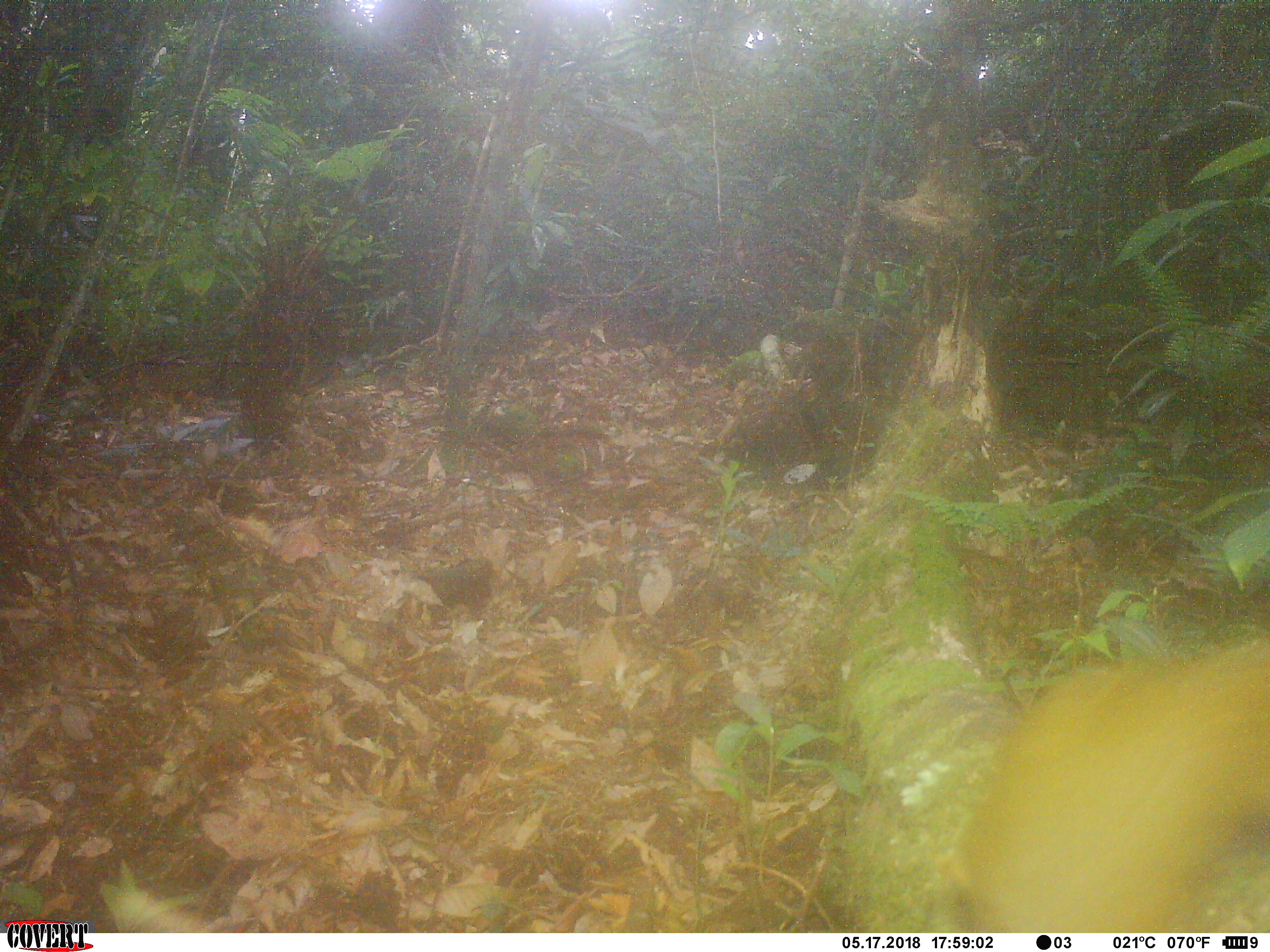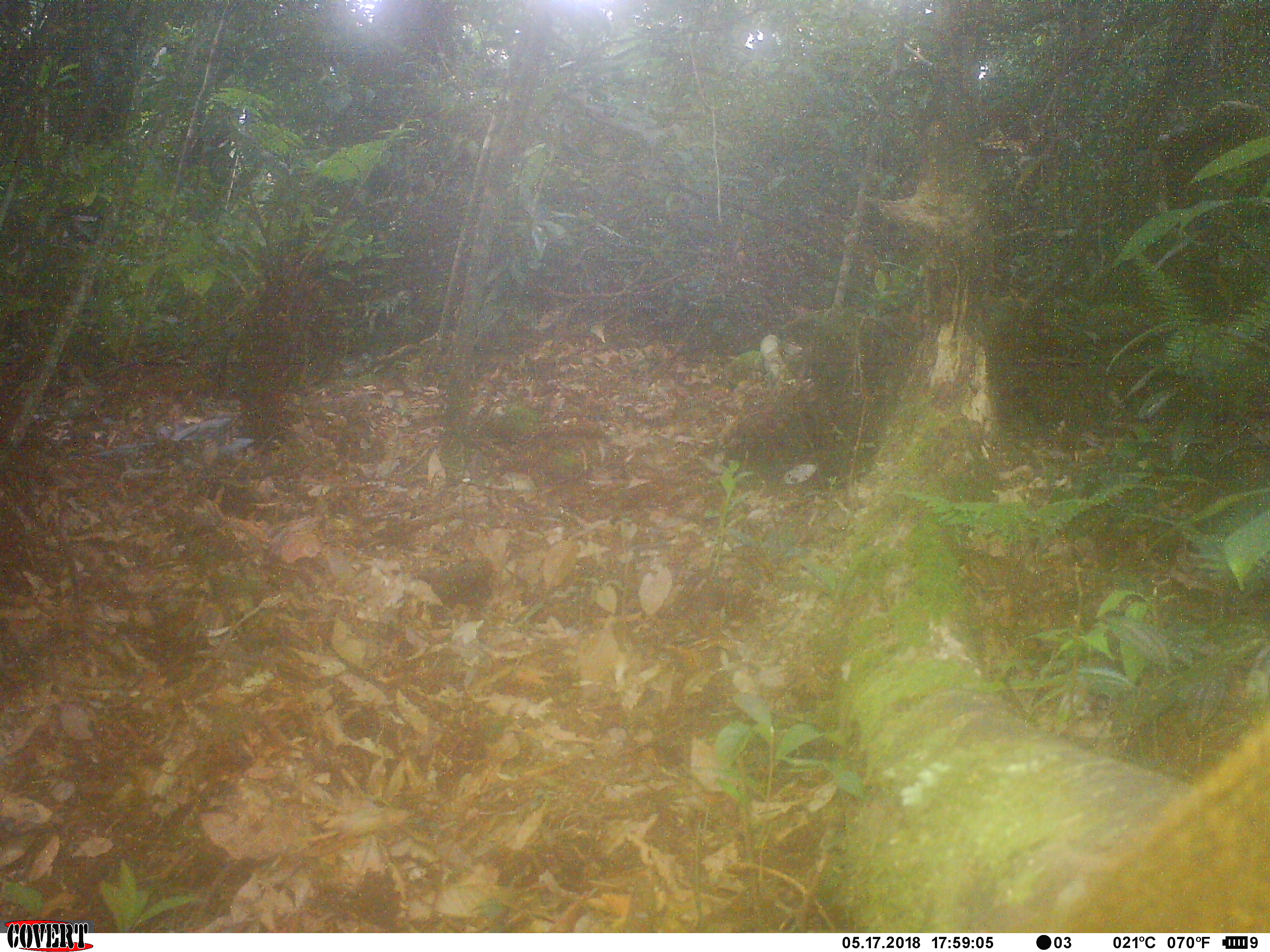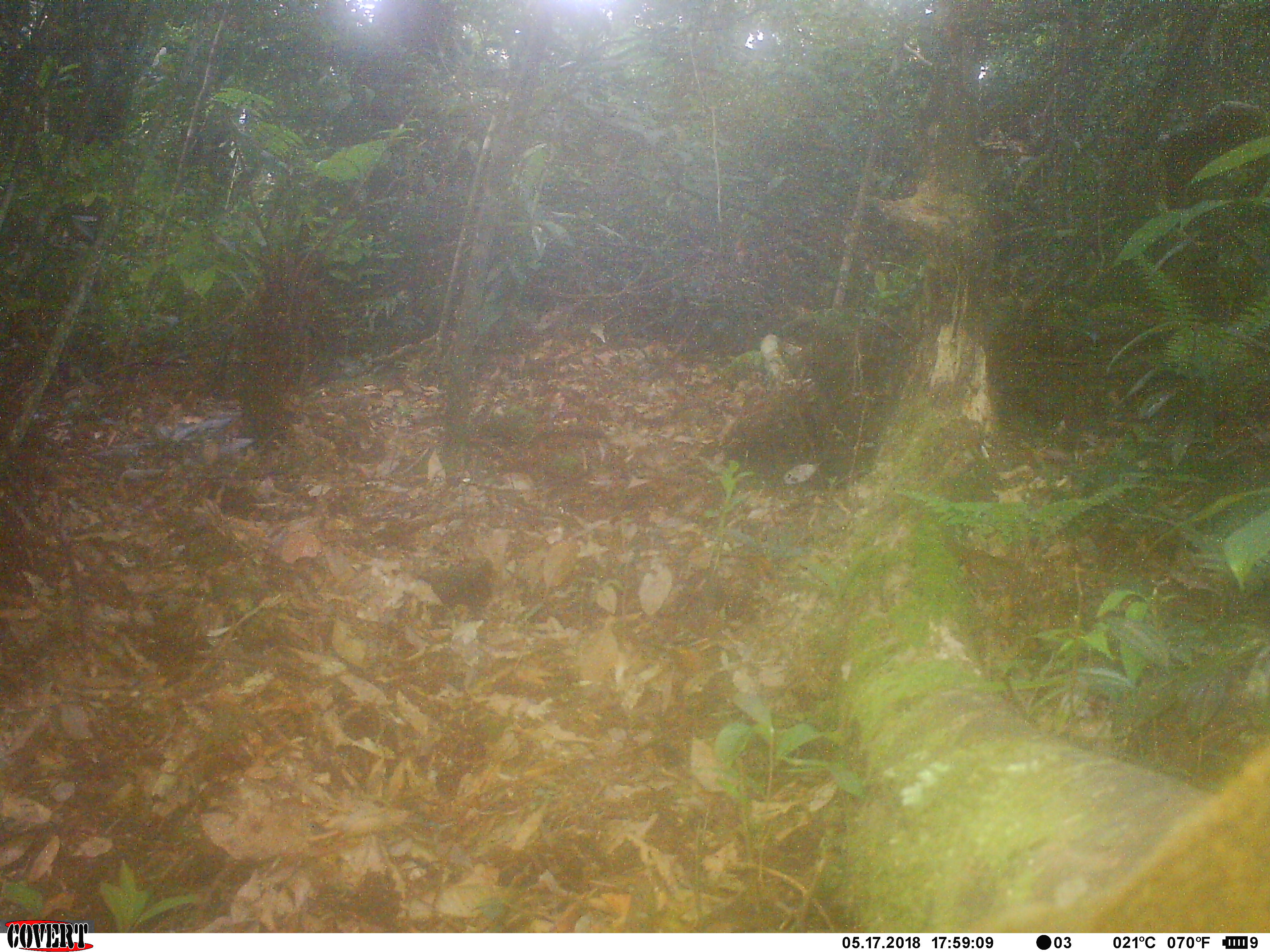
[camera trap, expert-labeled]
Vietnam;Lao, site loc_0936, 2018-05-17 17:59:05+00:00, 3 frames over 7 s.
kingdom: Animalia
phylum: Chordata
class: Mammalia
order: Rodentia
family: Sciuridae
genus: Sciurus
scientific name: Sciurus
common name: squirrel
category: unidentified squirrel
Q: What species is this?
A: Unidentified squirrel (squirrel) (Sciurus).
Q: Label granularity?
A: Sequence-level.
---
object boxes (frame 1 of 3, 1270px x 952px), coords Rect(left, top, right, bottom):
unidentified squirrel: Rect(929, 624, 1270, 933)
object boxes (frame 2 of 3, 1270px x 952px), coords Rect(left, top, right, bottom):
unidentified squirrel: Rect(1001, 707, 1270, 933)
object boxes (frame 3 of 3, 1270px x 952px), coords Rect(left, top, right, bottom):
unidentified squirrel: Rect(965, 739, 1270, 933)